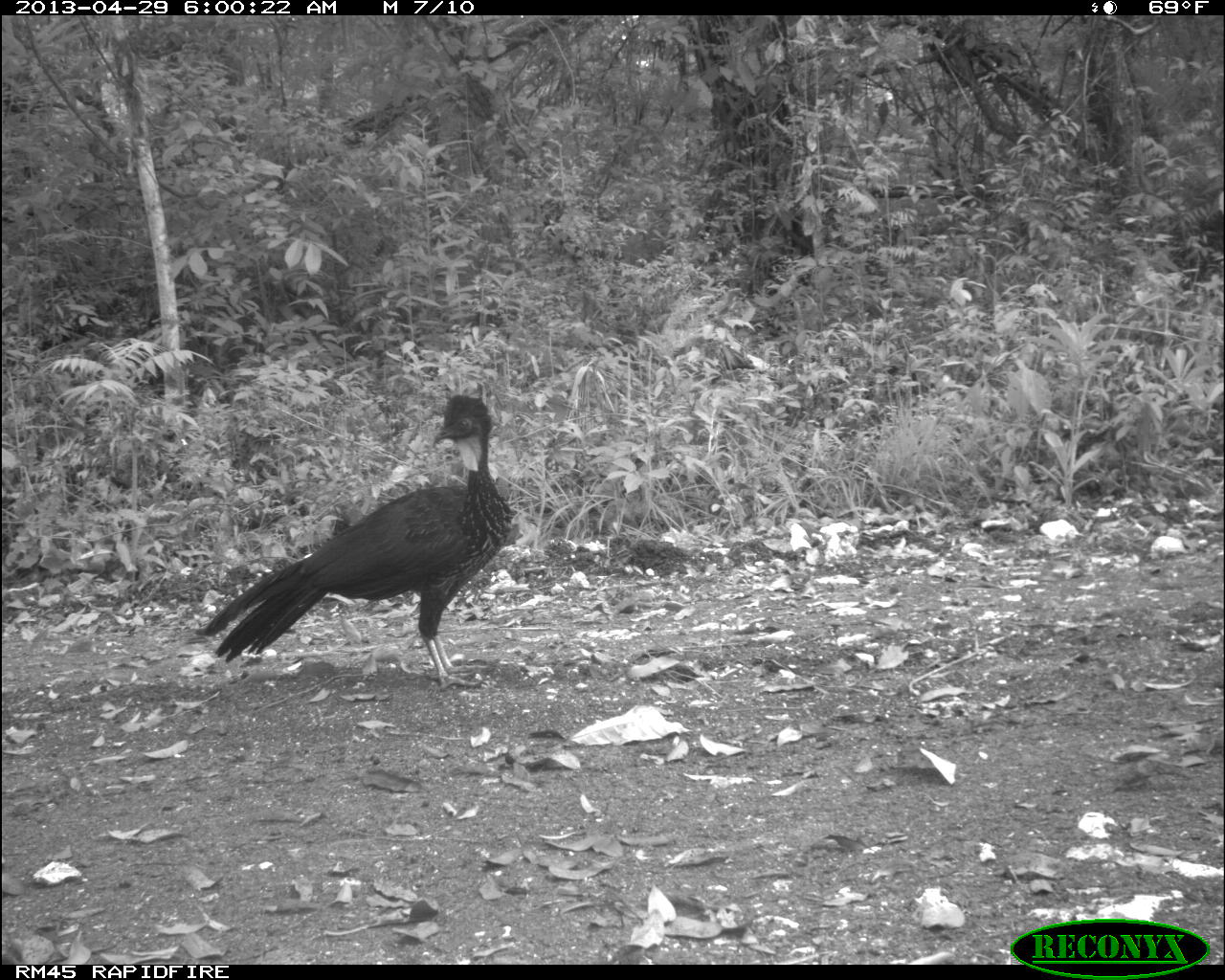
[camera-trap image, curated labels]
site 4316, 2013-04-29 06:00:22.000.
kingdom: Animalia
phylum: Chordata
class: Aves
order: Galliformes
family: Cracidae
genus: Penelope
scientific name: Penelope purpurascens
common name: crested guan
Penelope purpurascens (crested guan), count 3.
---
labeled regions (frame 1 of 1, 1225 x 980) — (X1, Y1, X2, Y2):
penelope purpurascens: (199, 393, 512, 689)